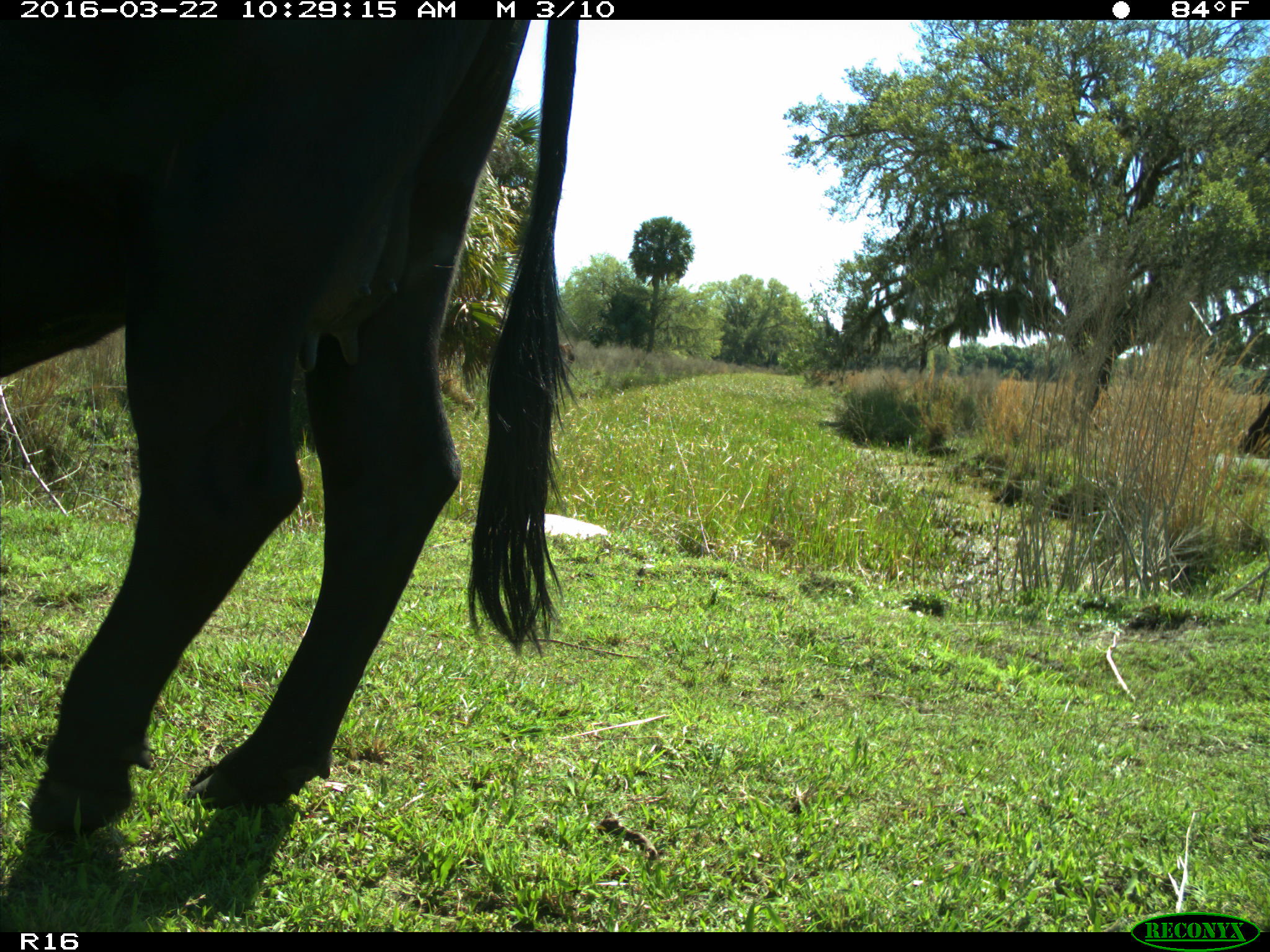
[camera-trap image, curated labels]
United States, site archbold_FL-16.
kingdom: Animalia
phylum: Chordata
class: Mammalia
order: Artiodactyla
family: Bovidae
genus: Bos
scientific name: Bos taurus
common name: domestic cow